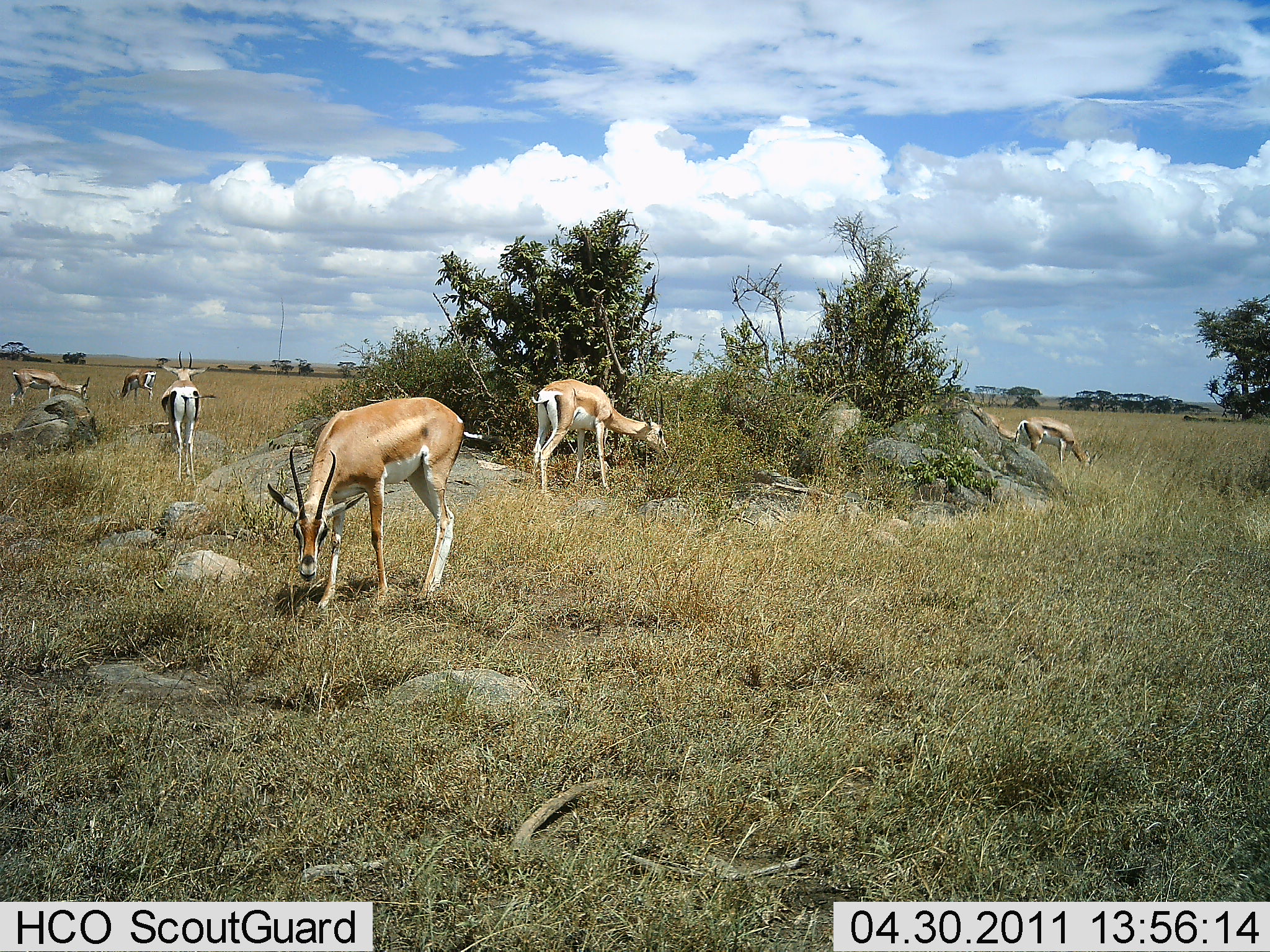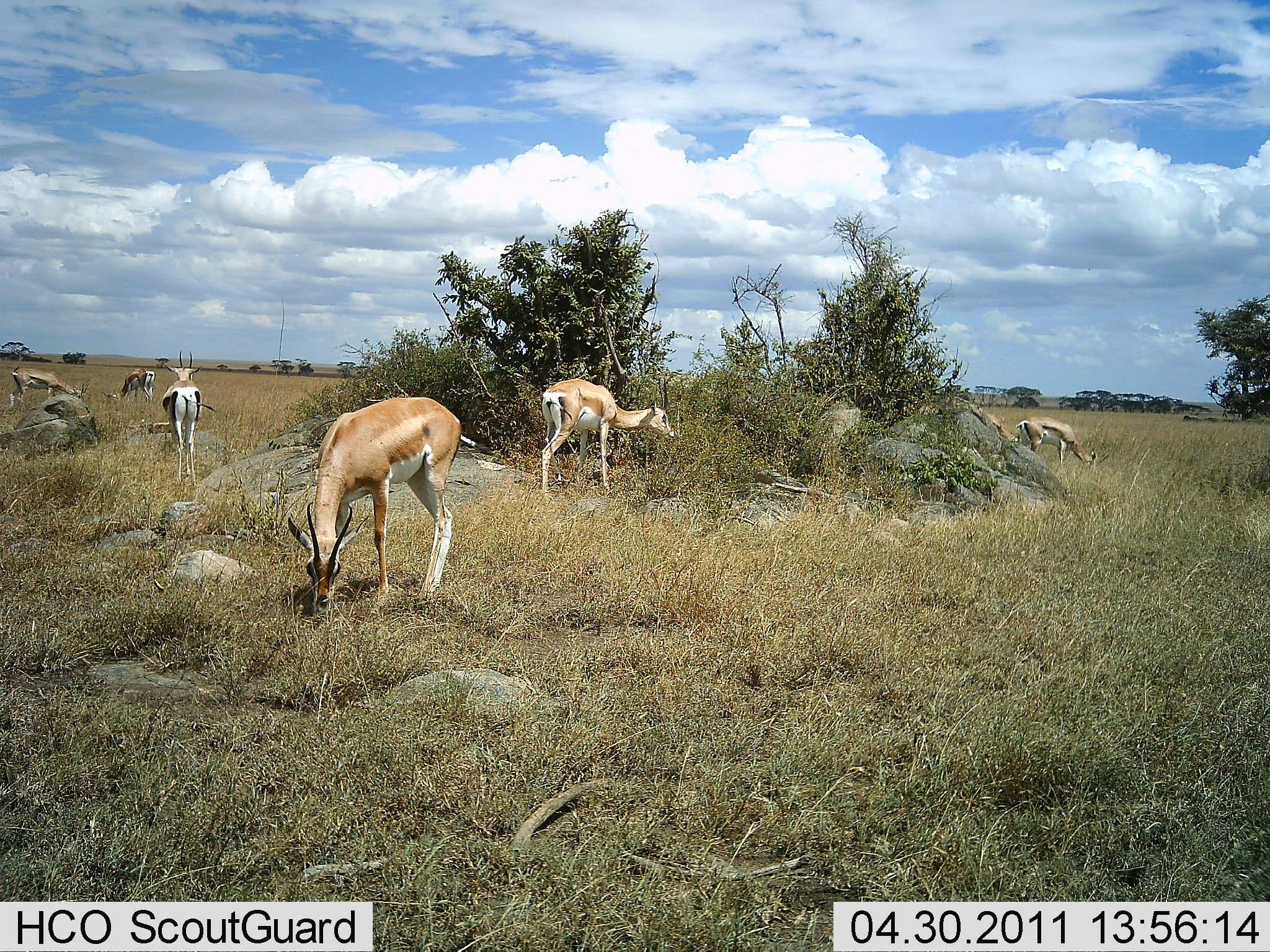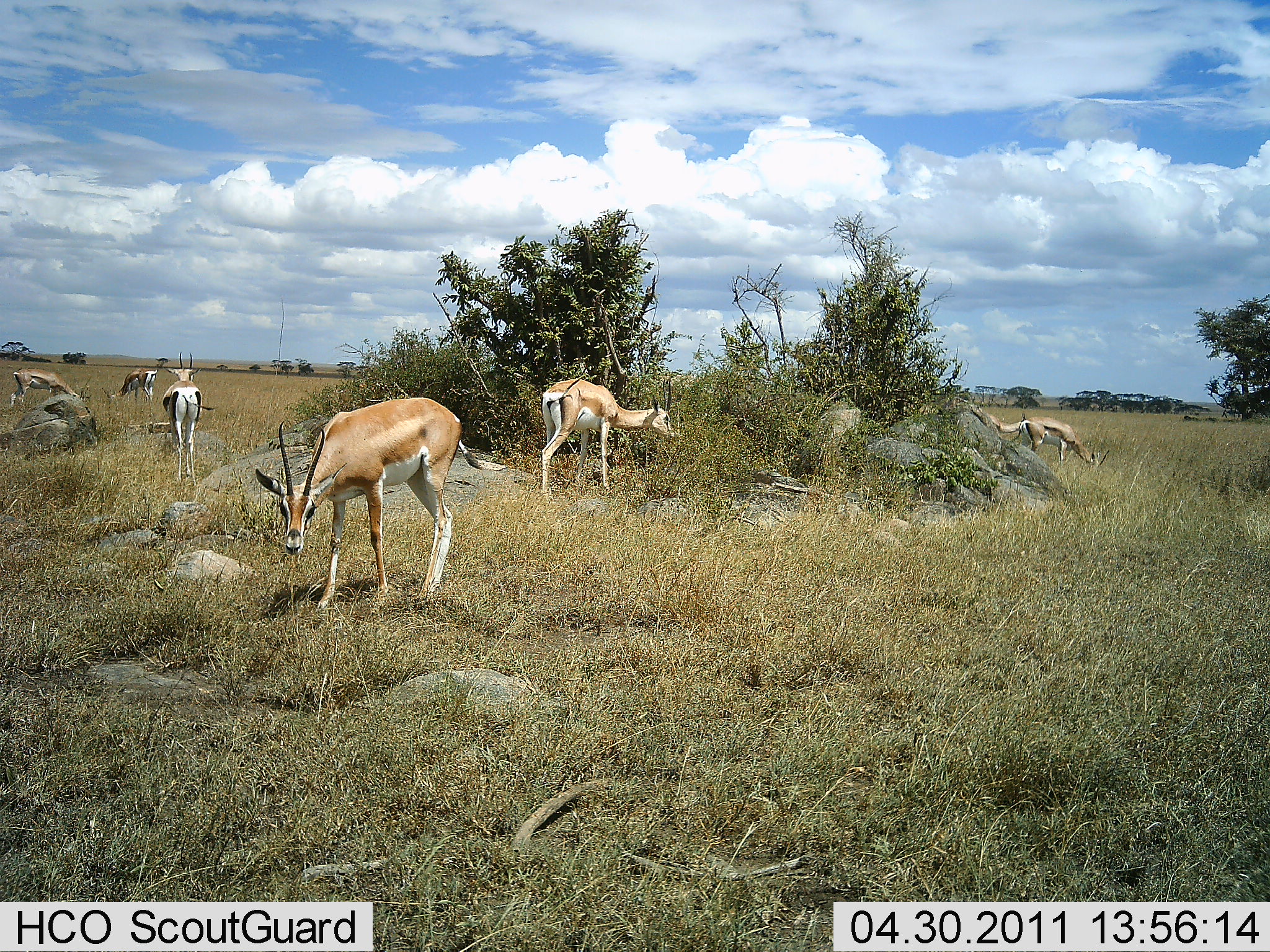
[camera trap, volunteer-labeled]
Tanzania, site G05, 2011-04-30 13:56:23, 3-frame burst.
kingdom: Animalia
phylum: Chordata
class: Mammalia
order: Artiodactyla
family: Bovidae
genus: Nanger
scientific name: Nanger granti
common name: grant's gazelle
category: gazellegrants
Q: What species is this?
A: Gazellegrants (grant's gazelle) (Nanger granti).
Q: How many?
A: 7.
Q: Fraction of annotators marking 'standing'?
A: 60%.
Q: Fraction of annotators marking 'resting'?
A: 0%.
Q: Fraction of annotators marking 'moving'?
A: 20%.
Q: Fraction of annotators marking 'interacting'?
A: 0%.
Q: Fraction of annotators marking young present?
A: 10%.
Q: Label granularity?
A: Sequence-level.